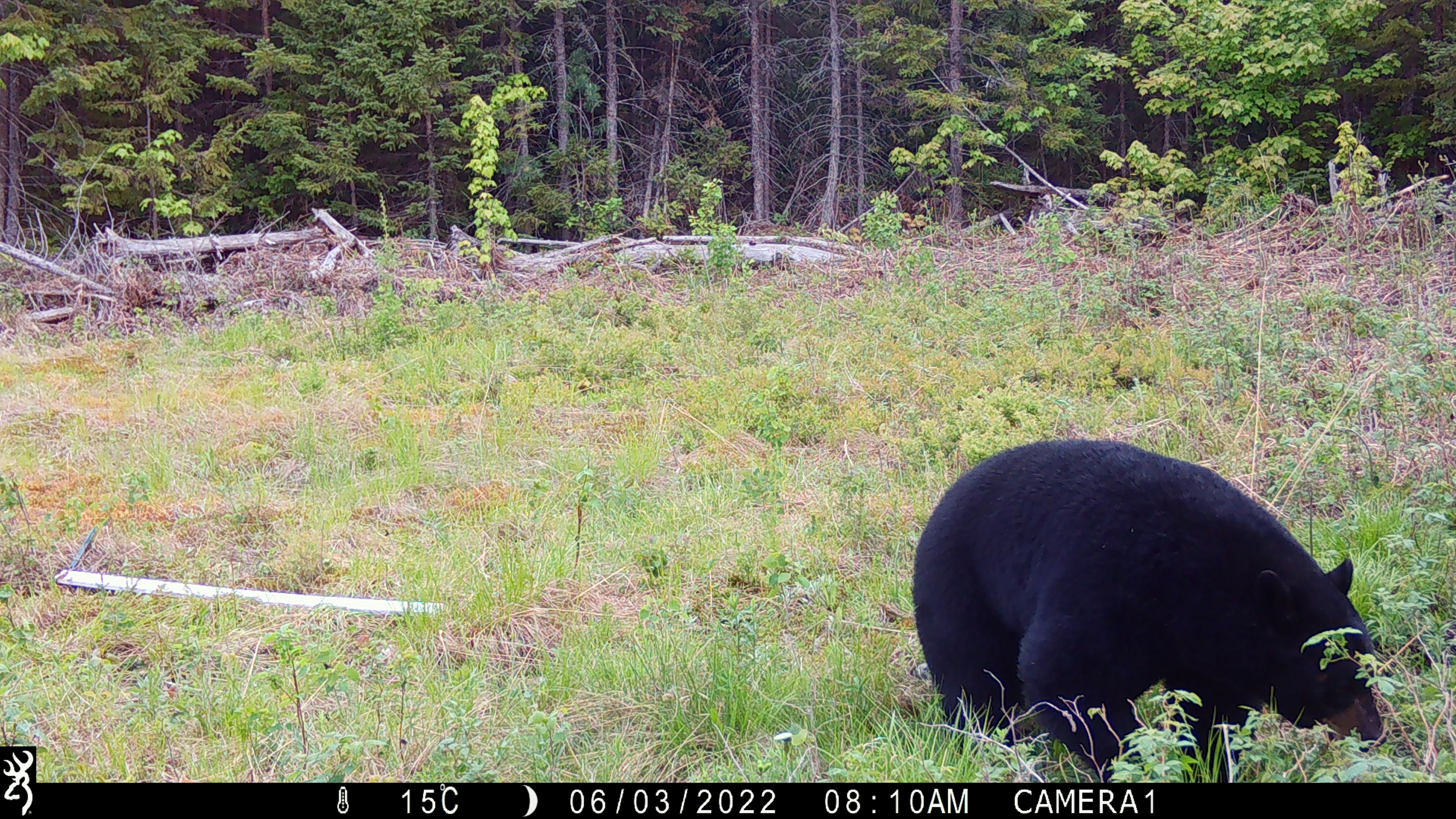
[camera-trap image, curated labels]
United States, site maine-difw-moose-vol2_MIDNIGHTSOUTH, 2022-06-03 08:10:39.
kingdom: Animalia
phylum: Chordata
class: Mammalia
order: Carnivora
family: Ursidae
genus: Ursus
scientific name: Ursus americanus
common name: black bear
Black bear (Ursus americanus).